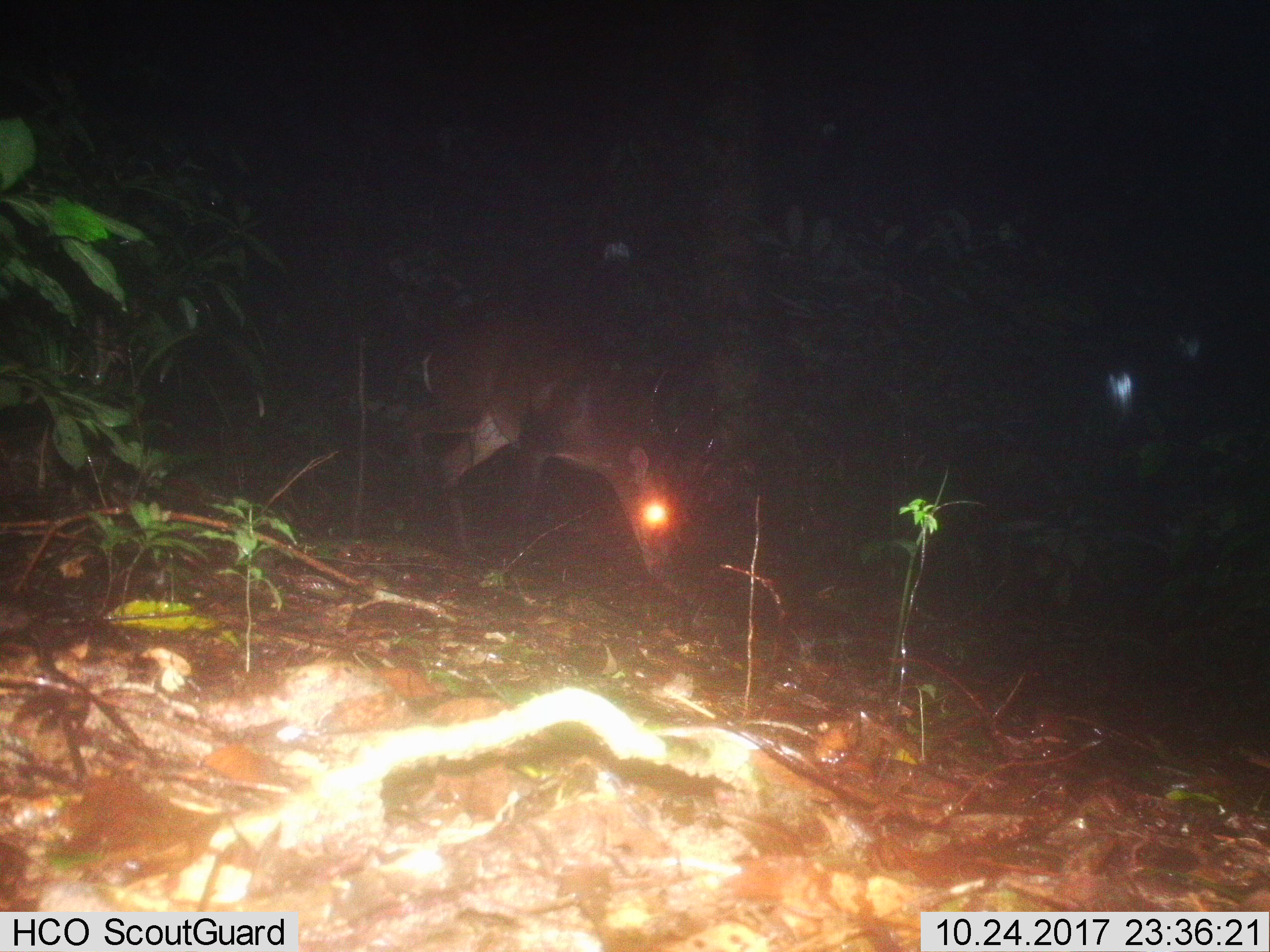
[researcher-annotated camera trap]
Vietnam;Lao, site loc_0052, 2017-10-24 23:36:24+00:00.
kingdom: Animalia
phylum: Chordata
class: Mammalia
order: Artiodactyla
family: Cervidae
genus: Muntiacus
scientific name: Muntiacus vuquangensis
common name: large-antlered muntjac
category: large antlered muntjac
Large antlered muntjac (large-antlered muntjac) (Muntiacus vuquangensis). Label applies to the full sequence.